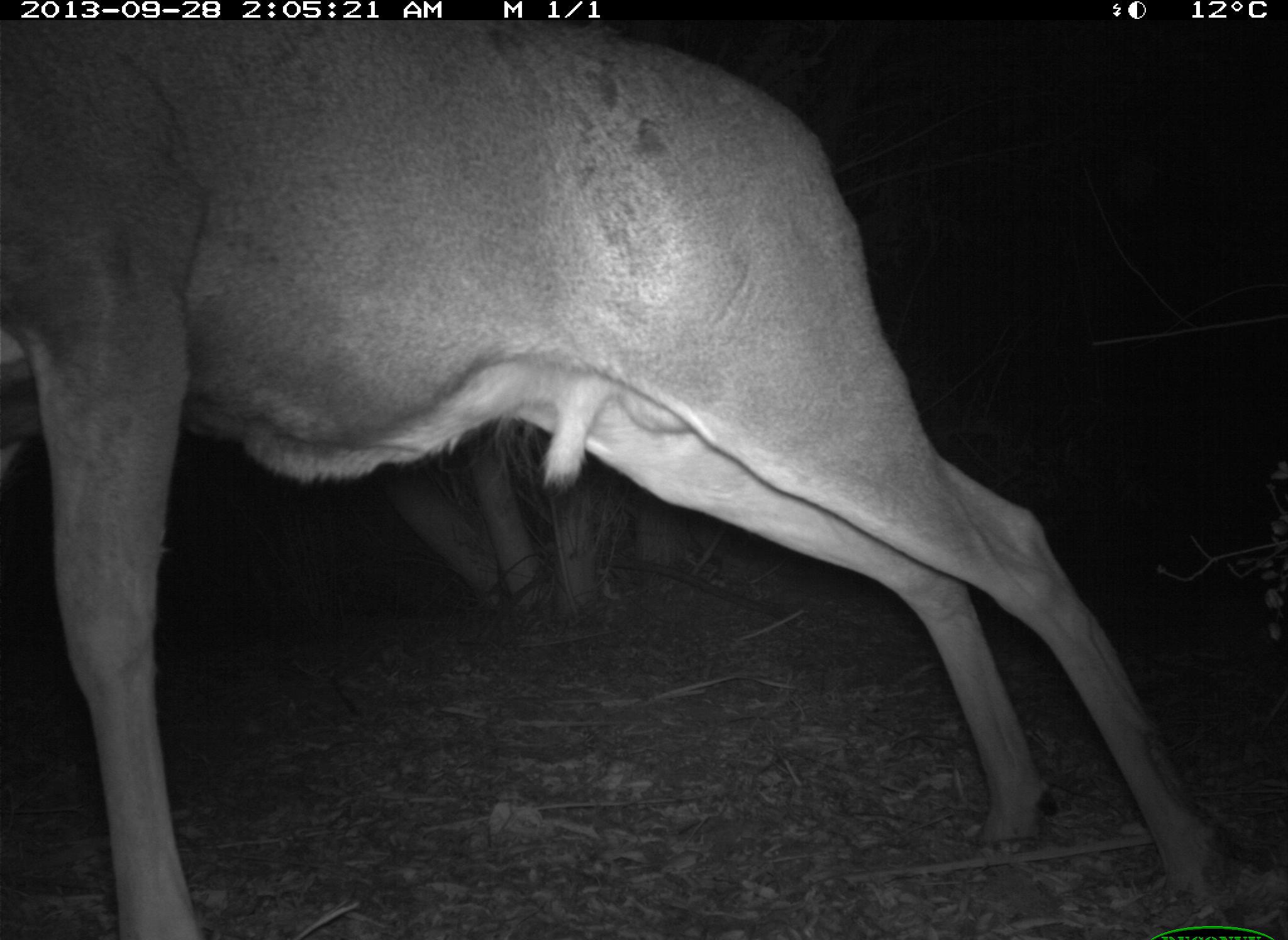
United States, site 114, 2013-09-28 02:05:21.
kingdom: Animalia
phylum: Chordata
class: Mammalia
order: Artiodactyla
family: Cervidae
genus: Odocoileus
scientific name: Odocoileus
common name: deer